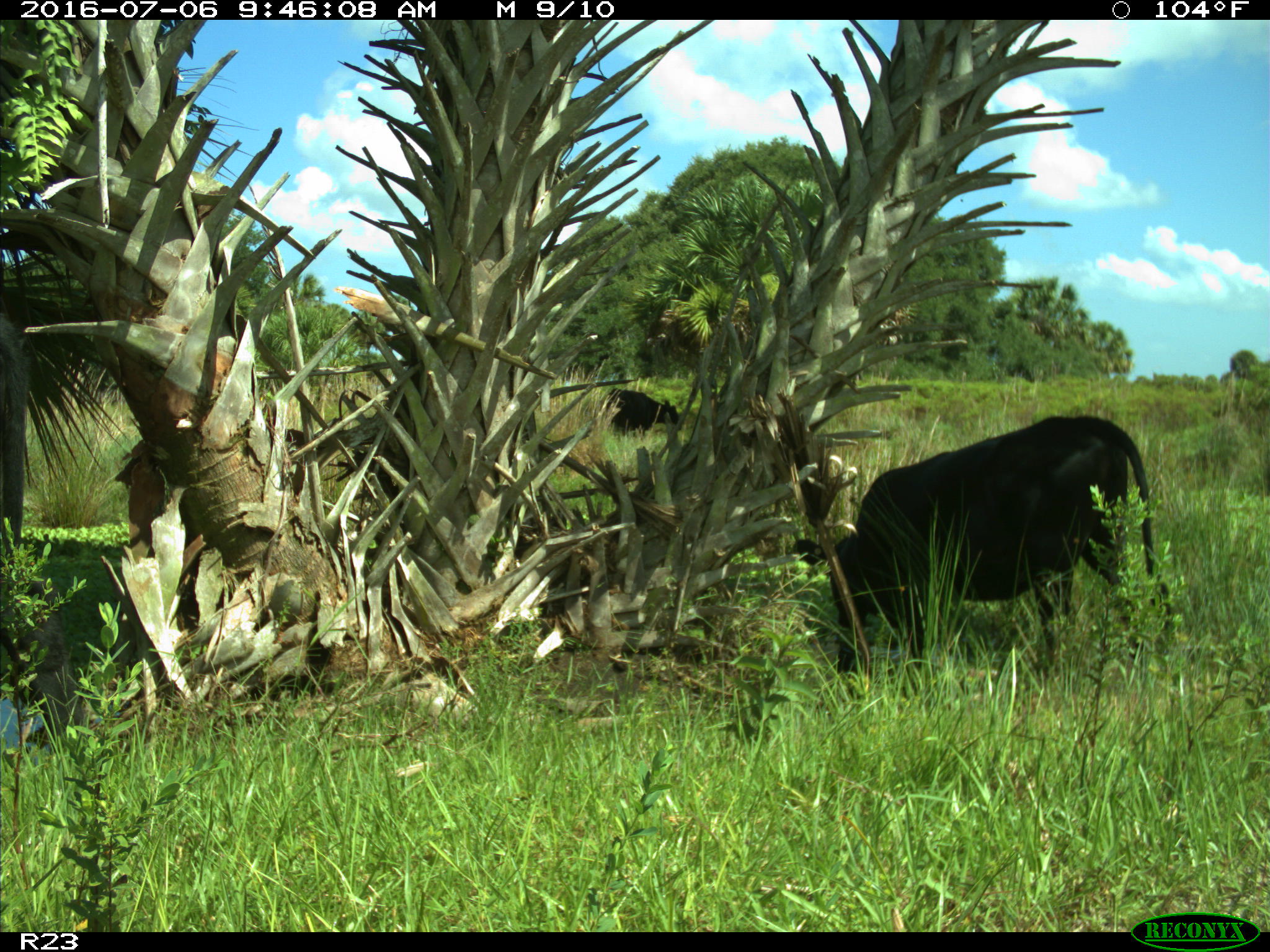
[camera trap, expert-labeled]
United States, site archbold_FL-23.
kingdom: Animalia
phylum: Chordata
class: Mammalia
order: Artiodactyla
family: Bovidae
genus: Bos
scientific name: Bos taurus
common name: domestic cow